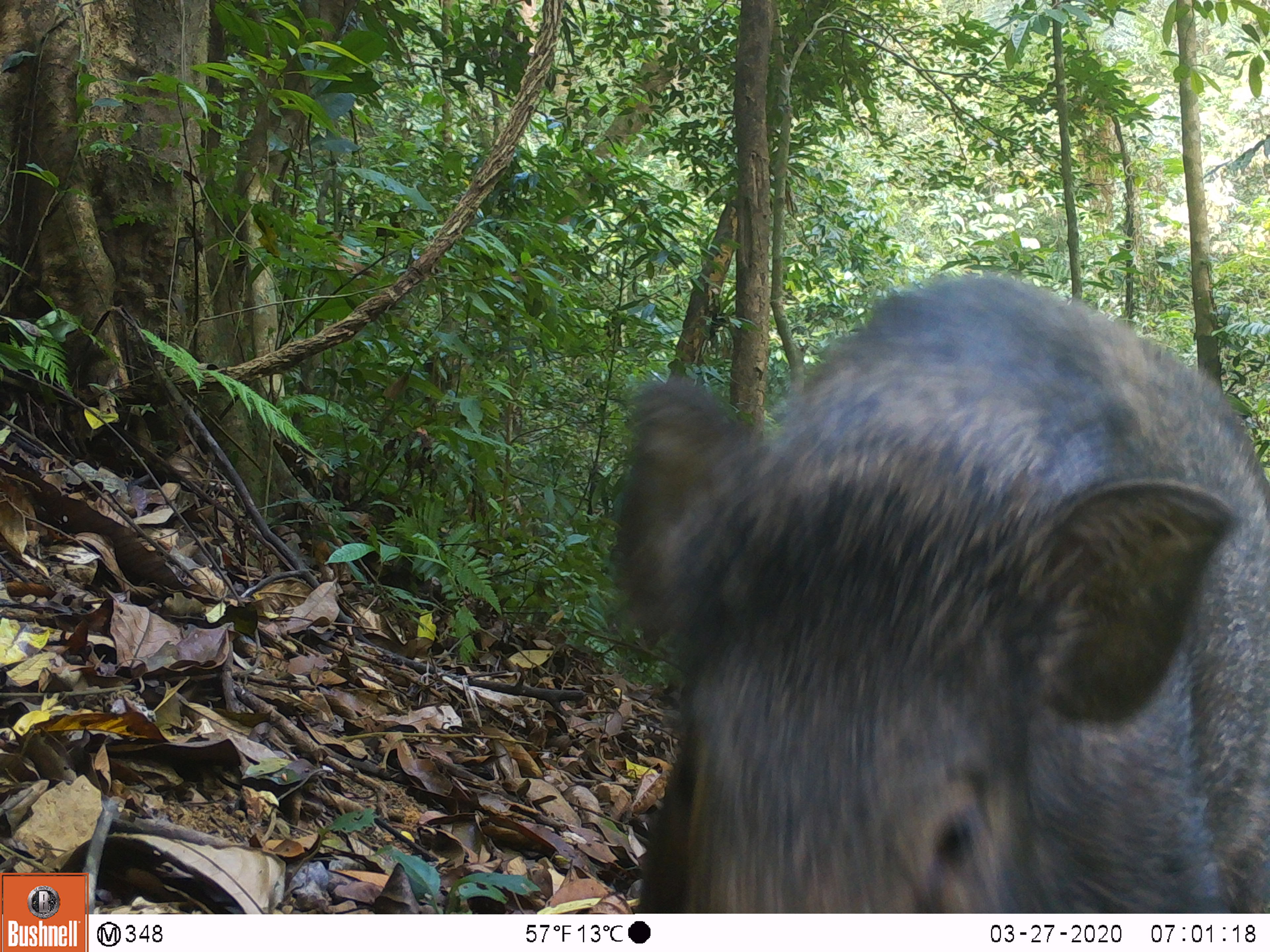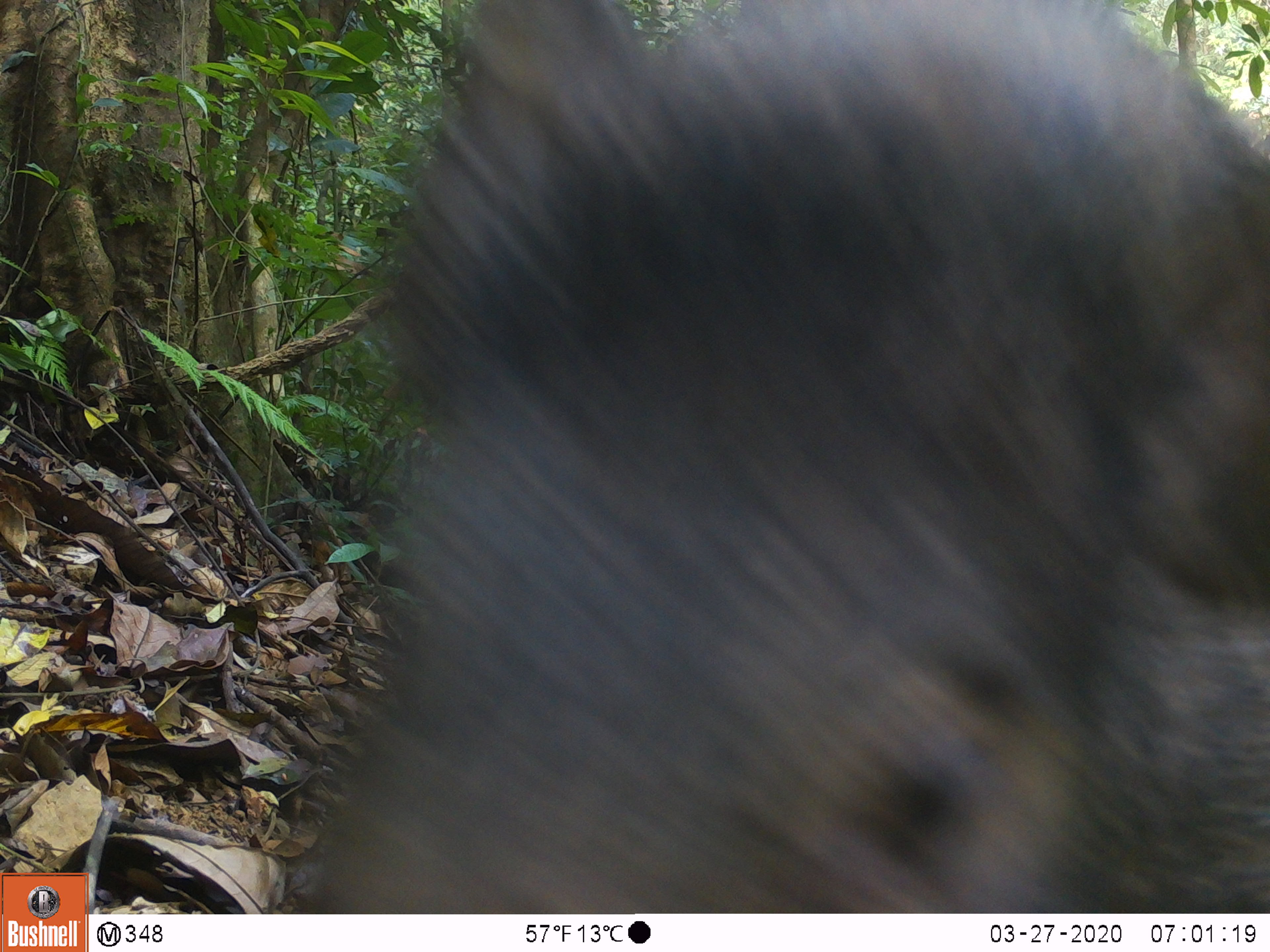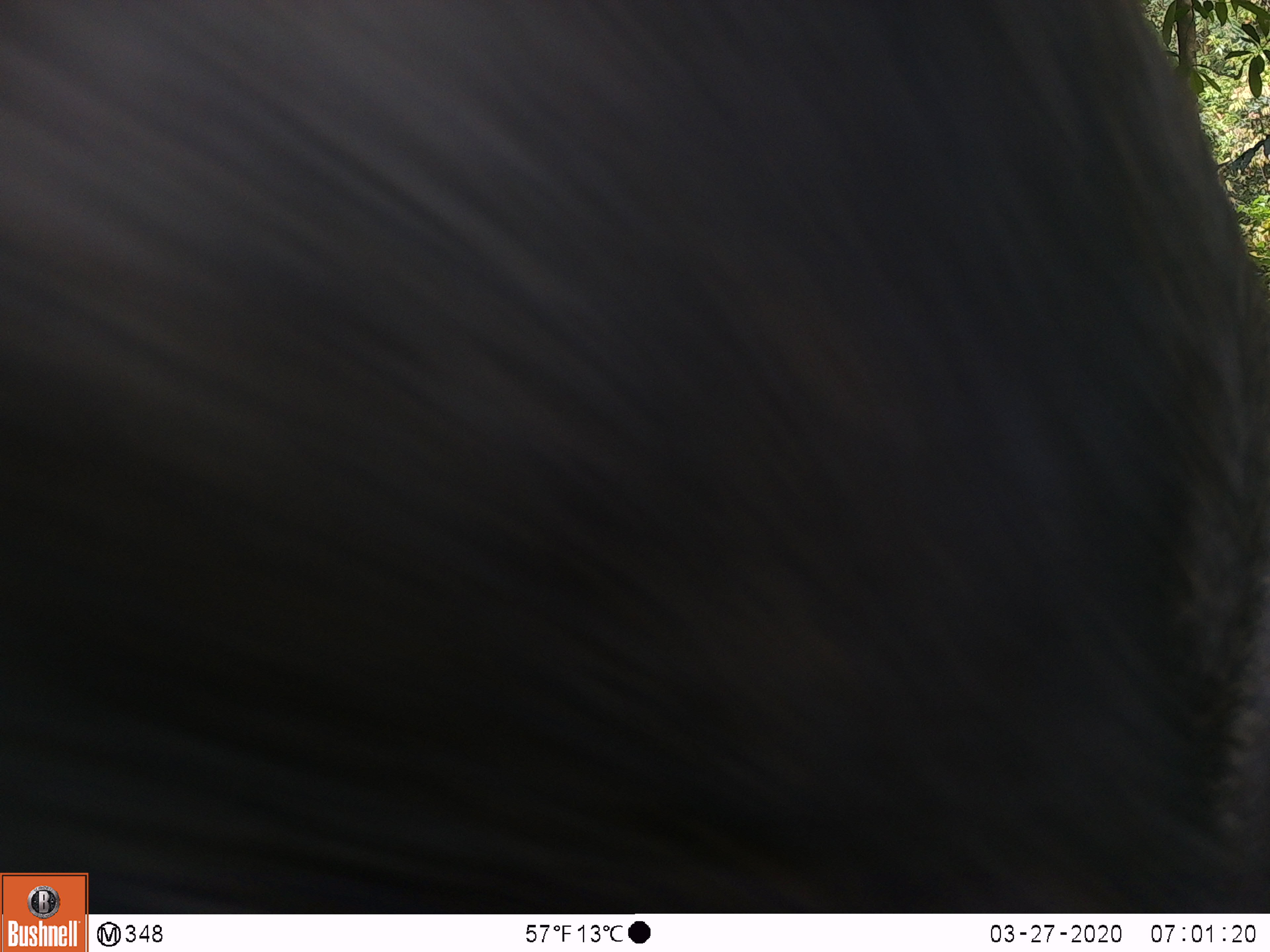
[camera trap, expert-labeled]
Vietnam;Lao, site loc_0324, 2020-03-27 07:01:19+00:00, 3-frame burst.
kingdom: Animalia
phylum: Chordata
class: Mammalia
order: Artiodactyla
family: Suidae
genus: Sus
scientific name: Sus scrofa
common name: eurasian wild pig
Eurasian wild pig (Sus scrofa). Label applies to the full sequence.